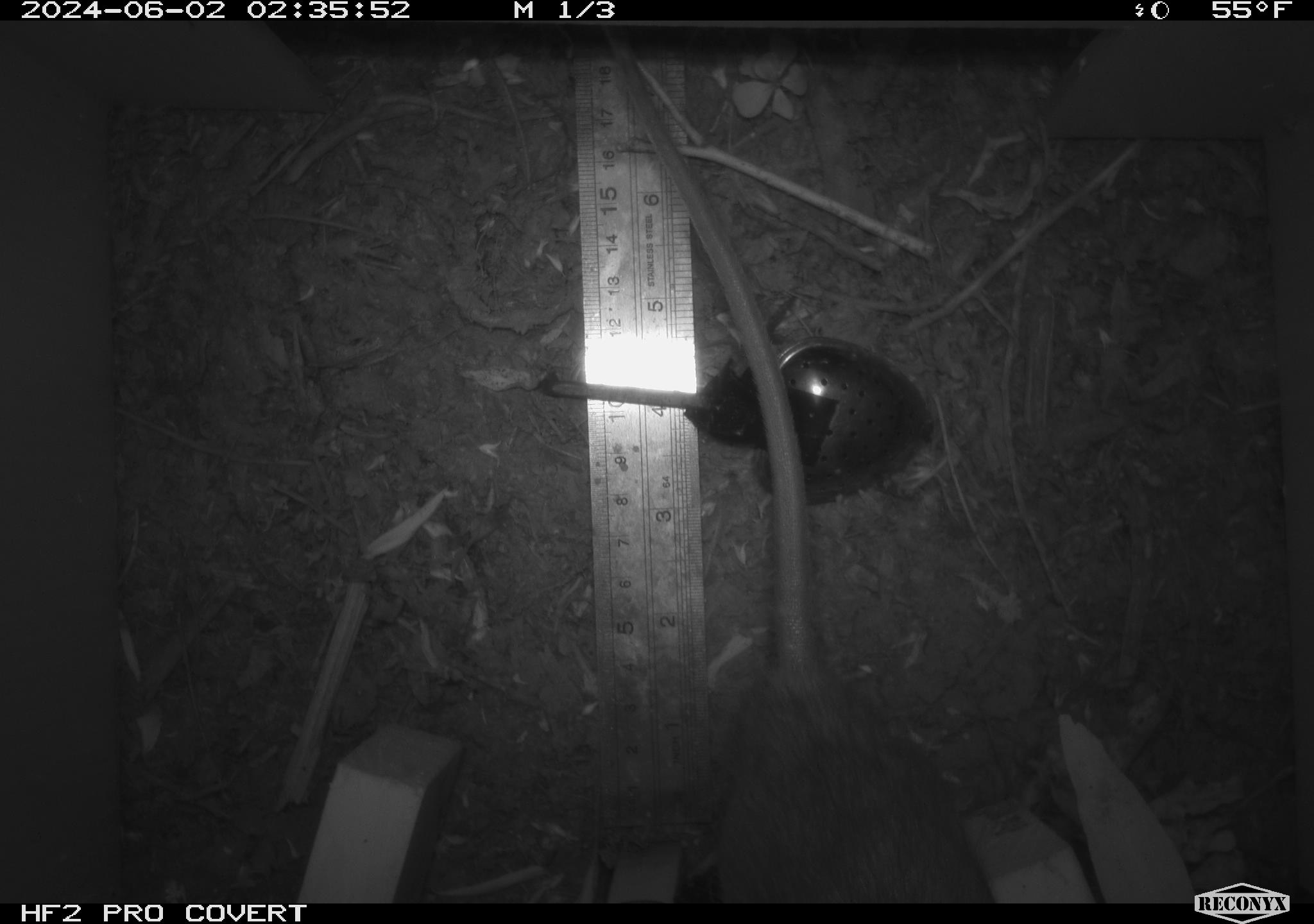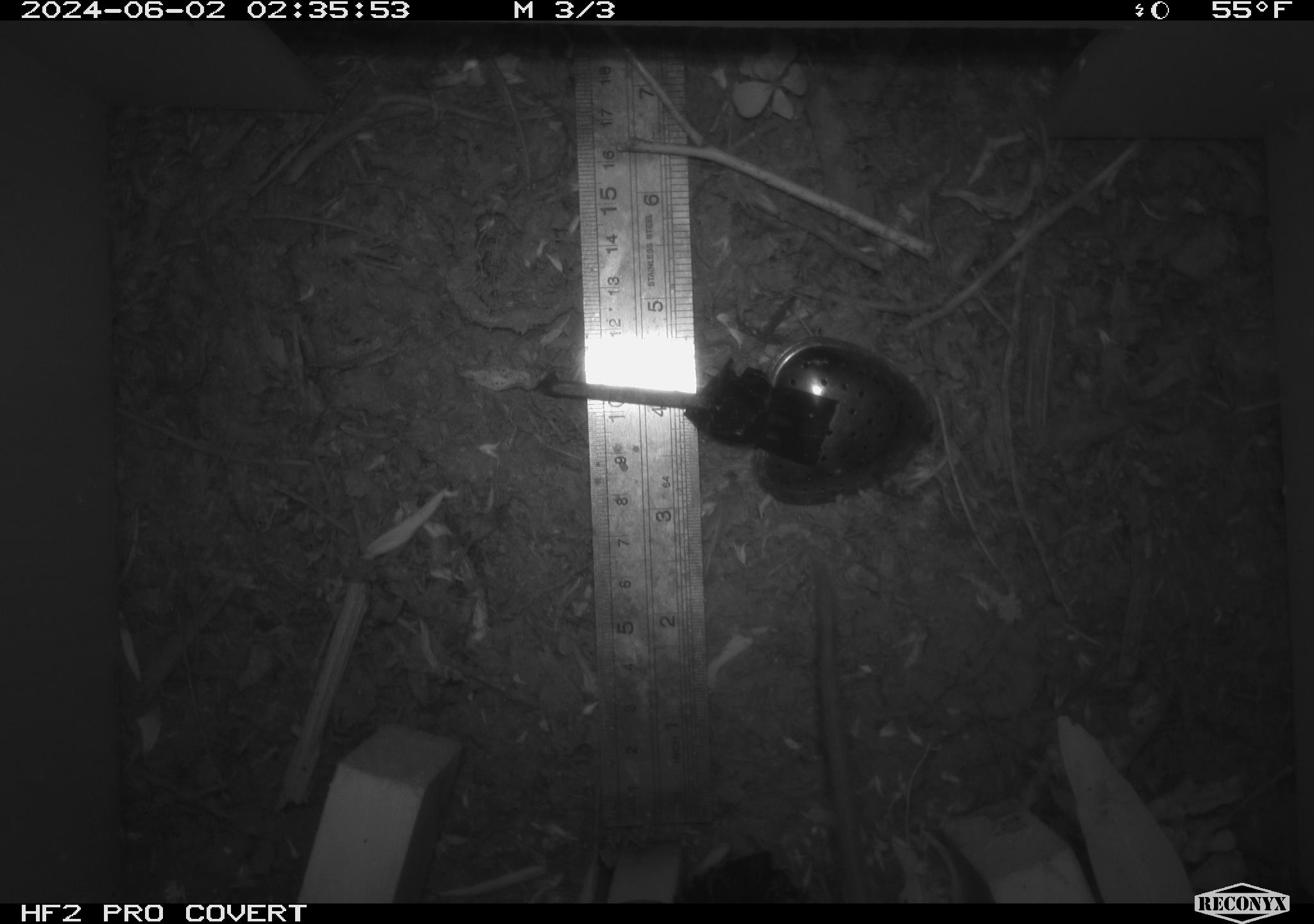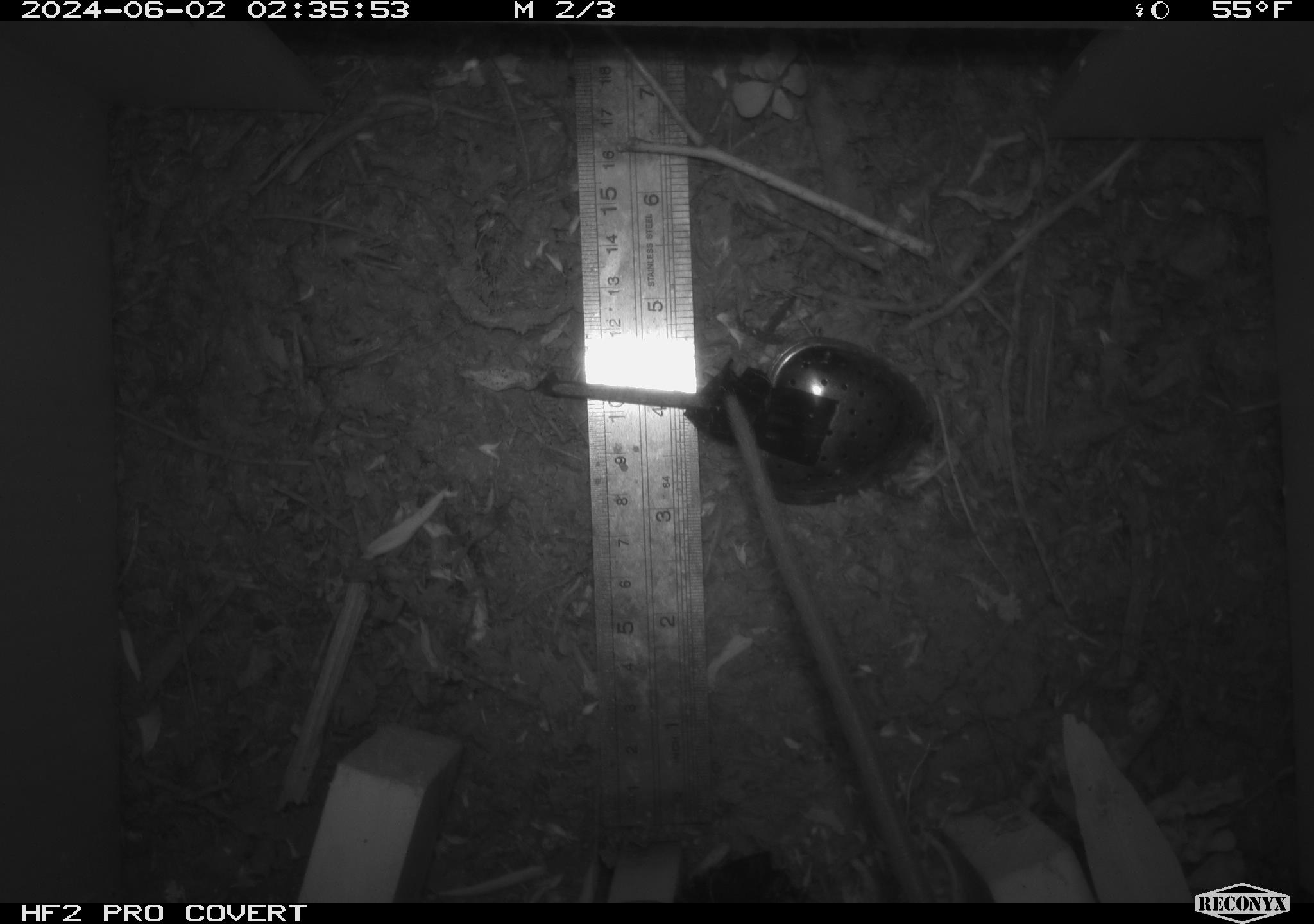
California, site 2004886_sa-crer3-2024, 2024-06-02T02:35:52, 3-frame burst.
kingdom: Animalia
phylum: Chordata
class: Mammalia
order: Rodentia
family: Muridae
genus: Rattus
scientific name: Rattus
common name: rat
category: rattus species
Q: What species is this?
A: Rattus species (rat) (Rattus).